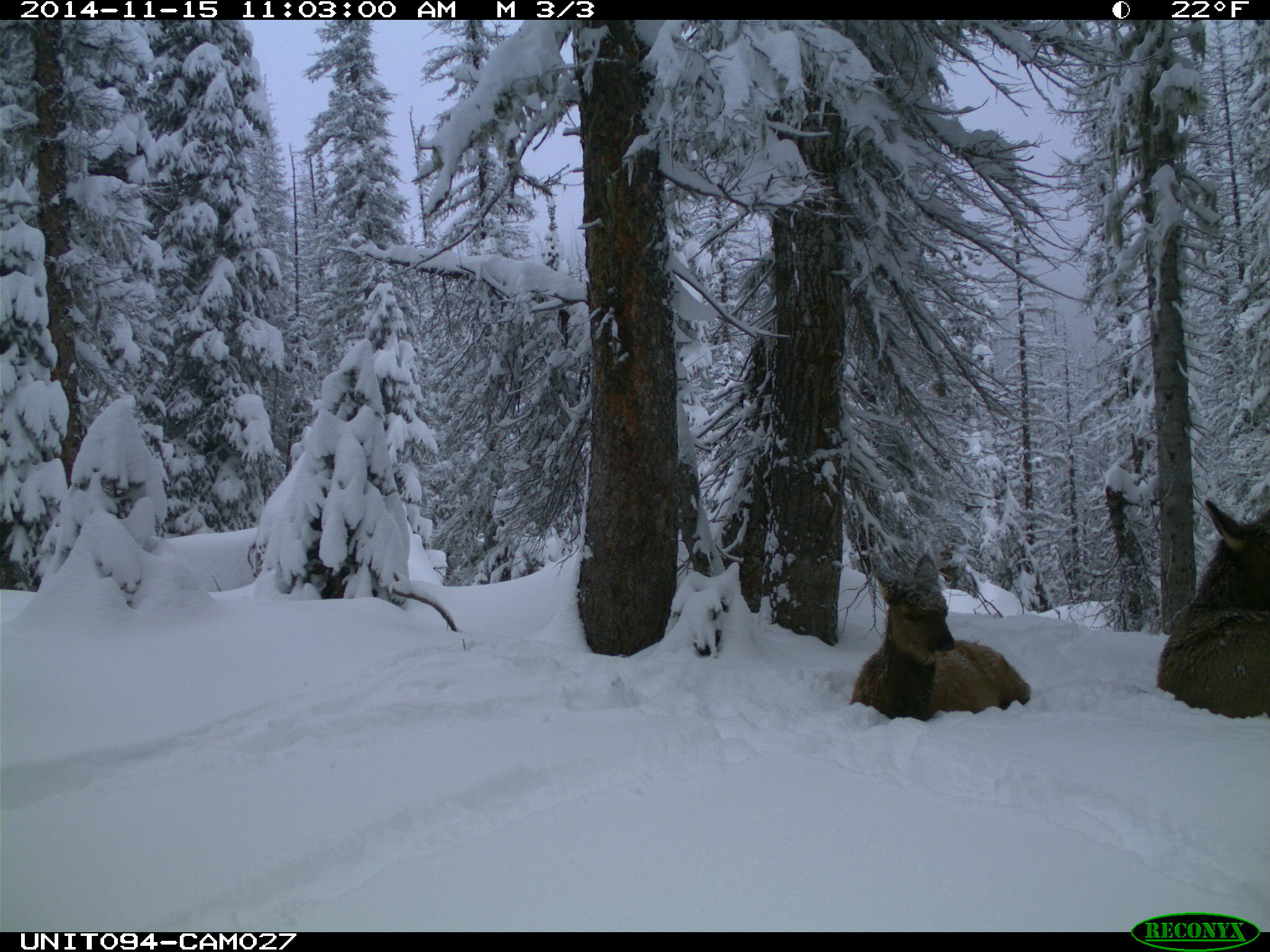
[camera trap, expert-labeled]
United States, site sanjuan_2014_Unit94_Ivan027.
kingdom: Animalia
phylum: Chordata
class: Mammalia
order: Artiodactyla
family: Cervidae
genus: Cervus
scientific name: Cervus elaphus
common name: red deer